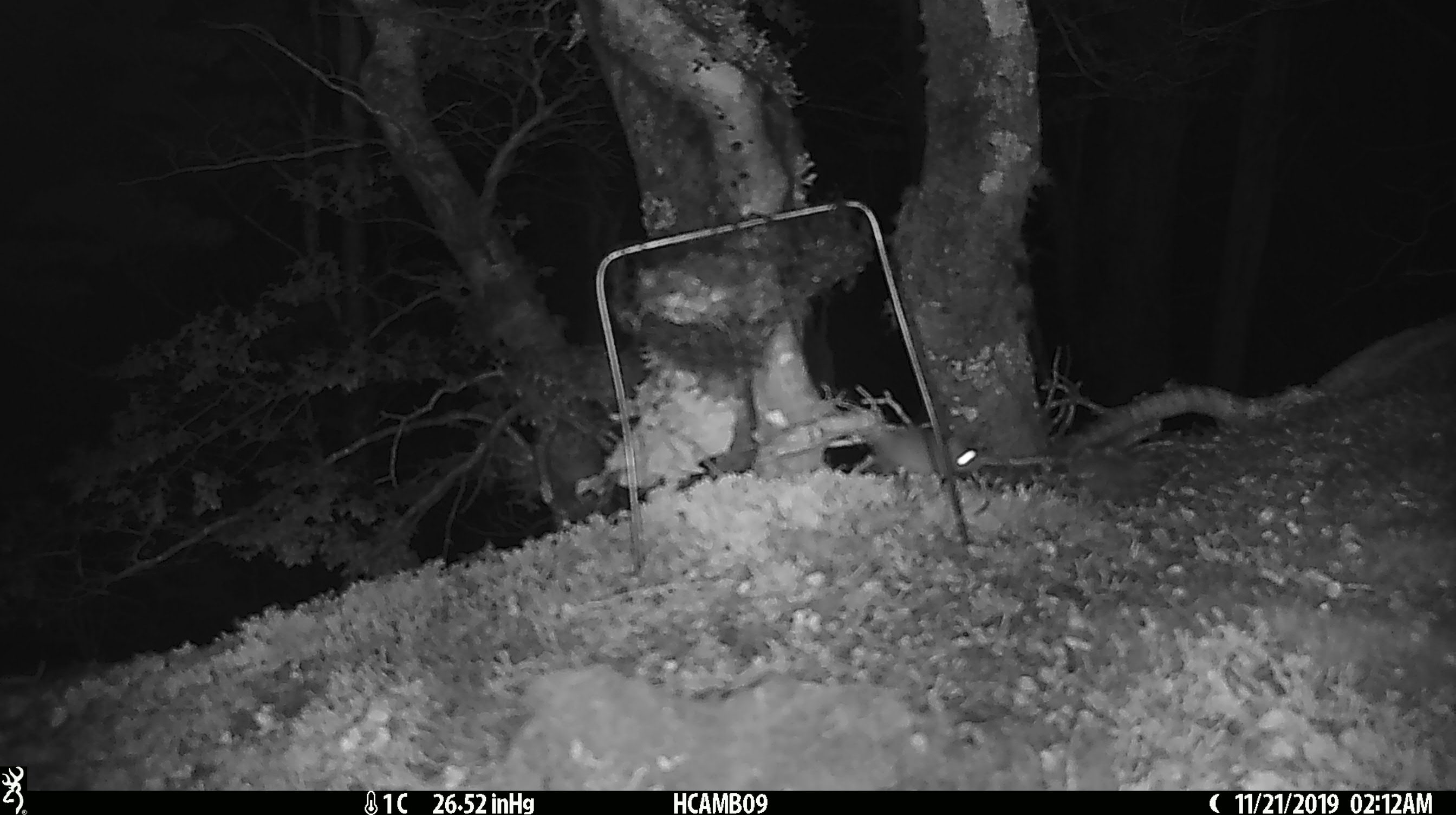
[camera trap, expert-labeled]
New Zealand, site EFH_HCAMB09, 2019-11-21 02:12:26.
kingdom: Animalia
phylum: Chordata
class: Mammalia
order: Rodentia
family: Muridae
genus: Mus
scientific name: Mus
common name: mouse